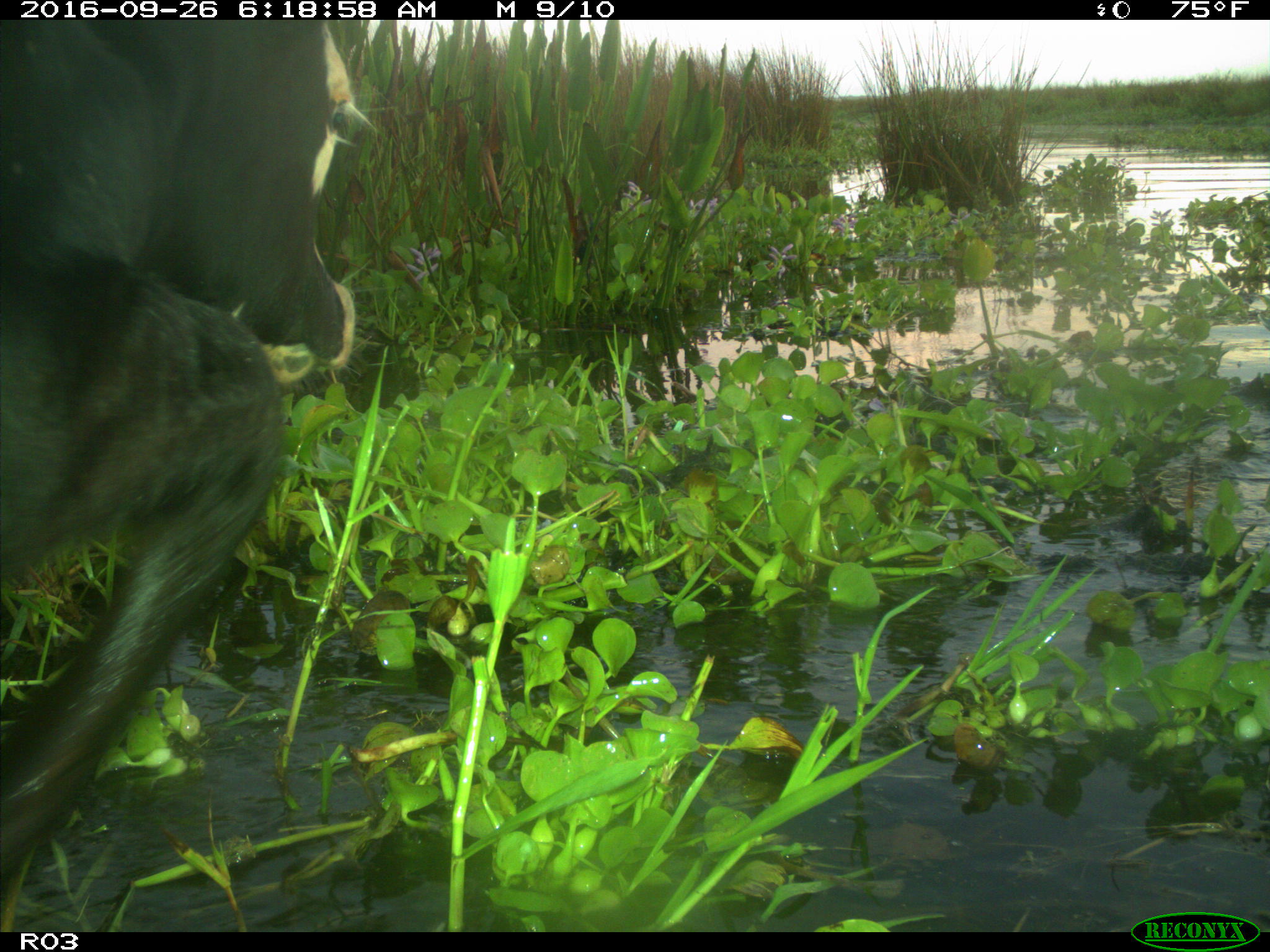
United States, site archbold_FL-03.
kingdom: Animalia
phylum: Chordata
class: Mammalia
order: Artiodactyla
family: Bovidae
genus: Bos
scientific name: Bos taurus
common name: domestic cow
Bos taurus (domestic cow).